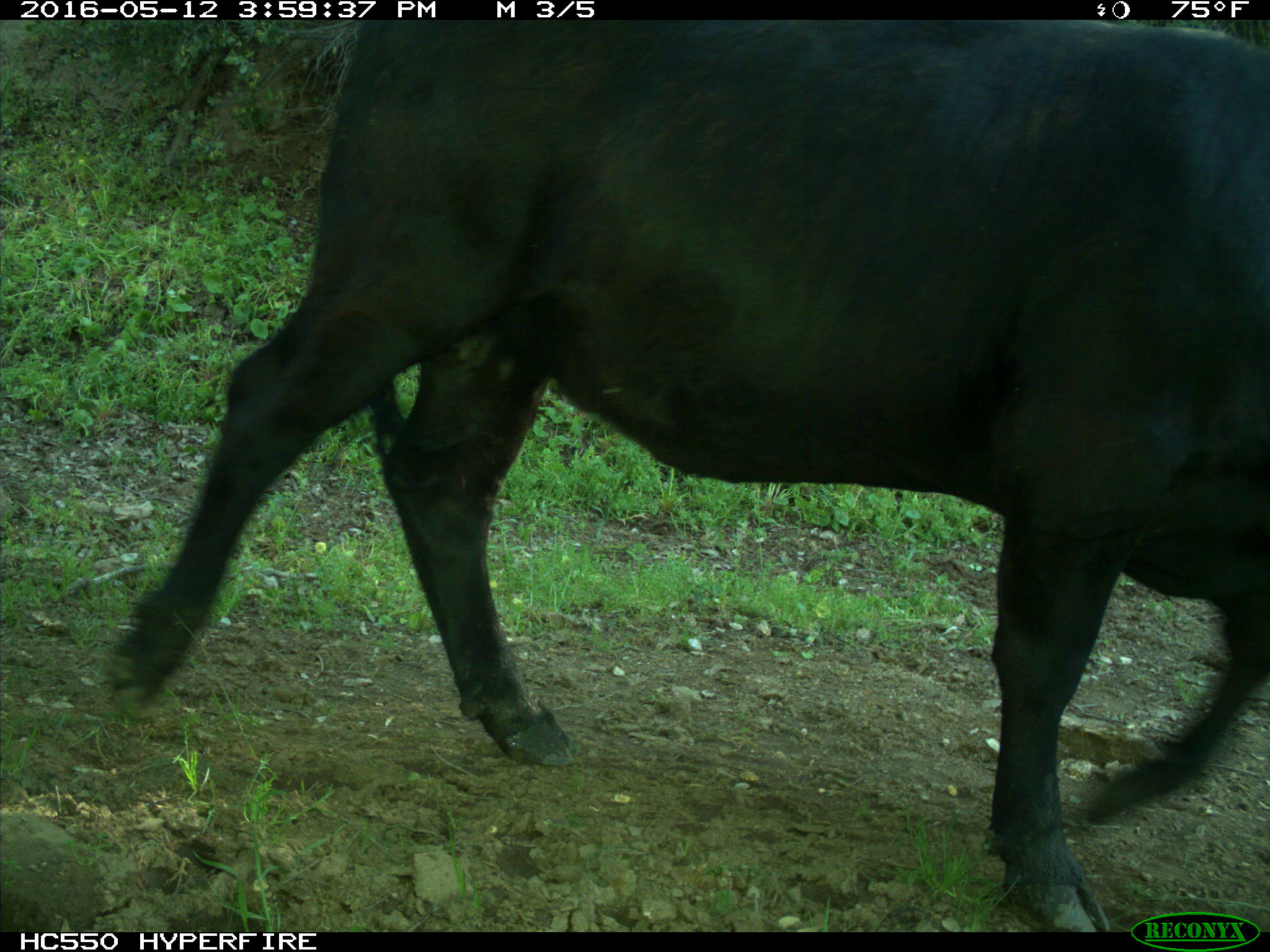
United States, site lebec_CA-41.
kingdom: Animalia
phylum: Chordata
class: Mammalia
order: Artiodactyla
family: Bovidae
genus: Bos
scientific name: Bos taurus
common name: domestic cow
Bos taurus (domestic cow).